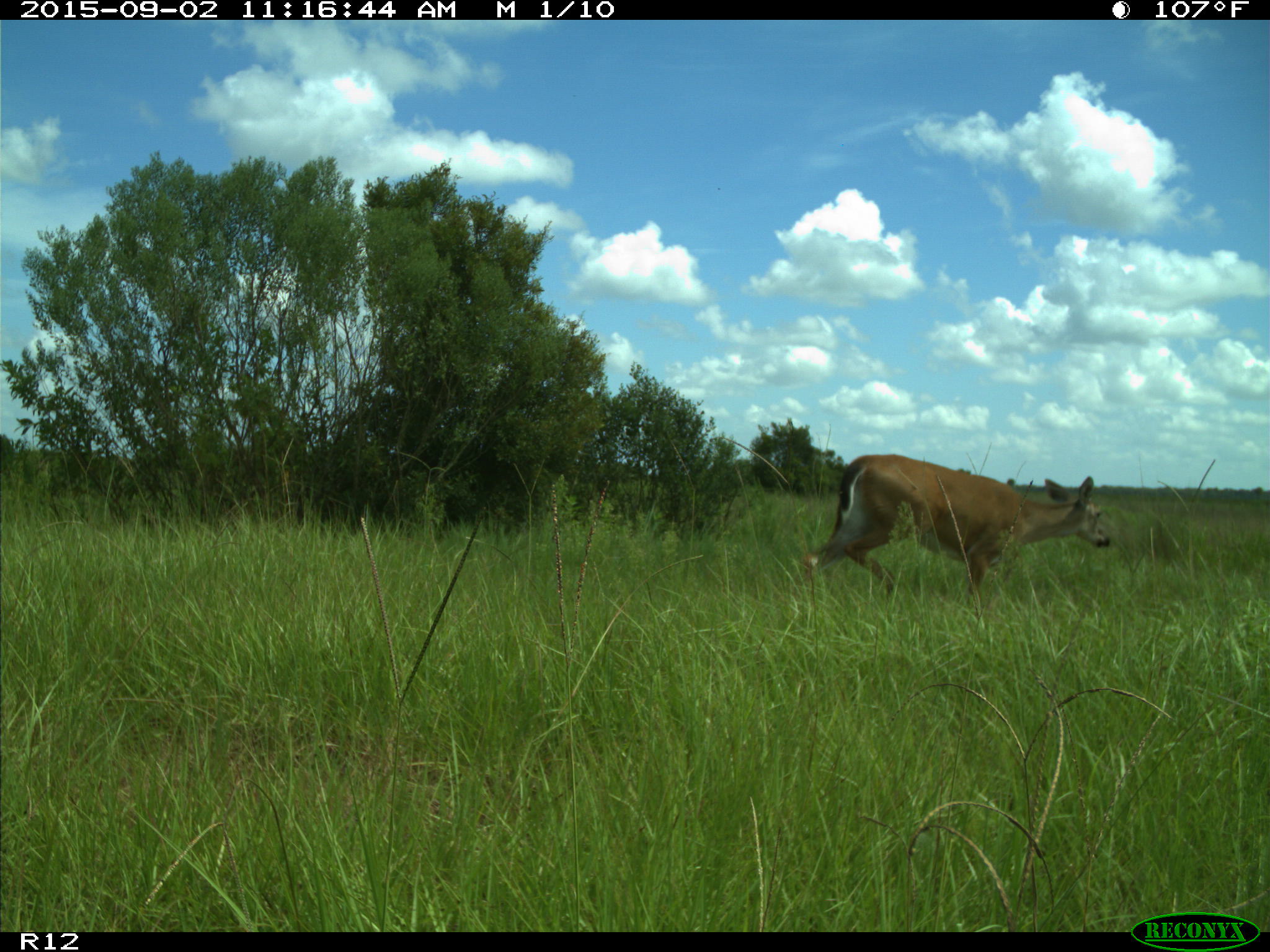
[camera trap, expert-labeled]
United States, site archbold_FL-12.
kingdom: Animalia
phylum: Chordata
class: Mammalia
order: Artiodactyla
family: Cervidae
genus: Odocoileus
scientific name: Odocoileus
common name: deer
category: unidentified deer